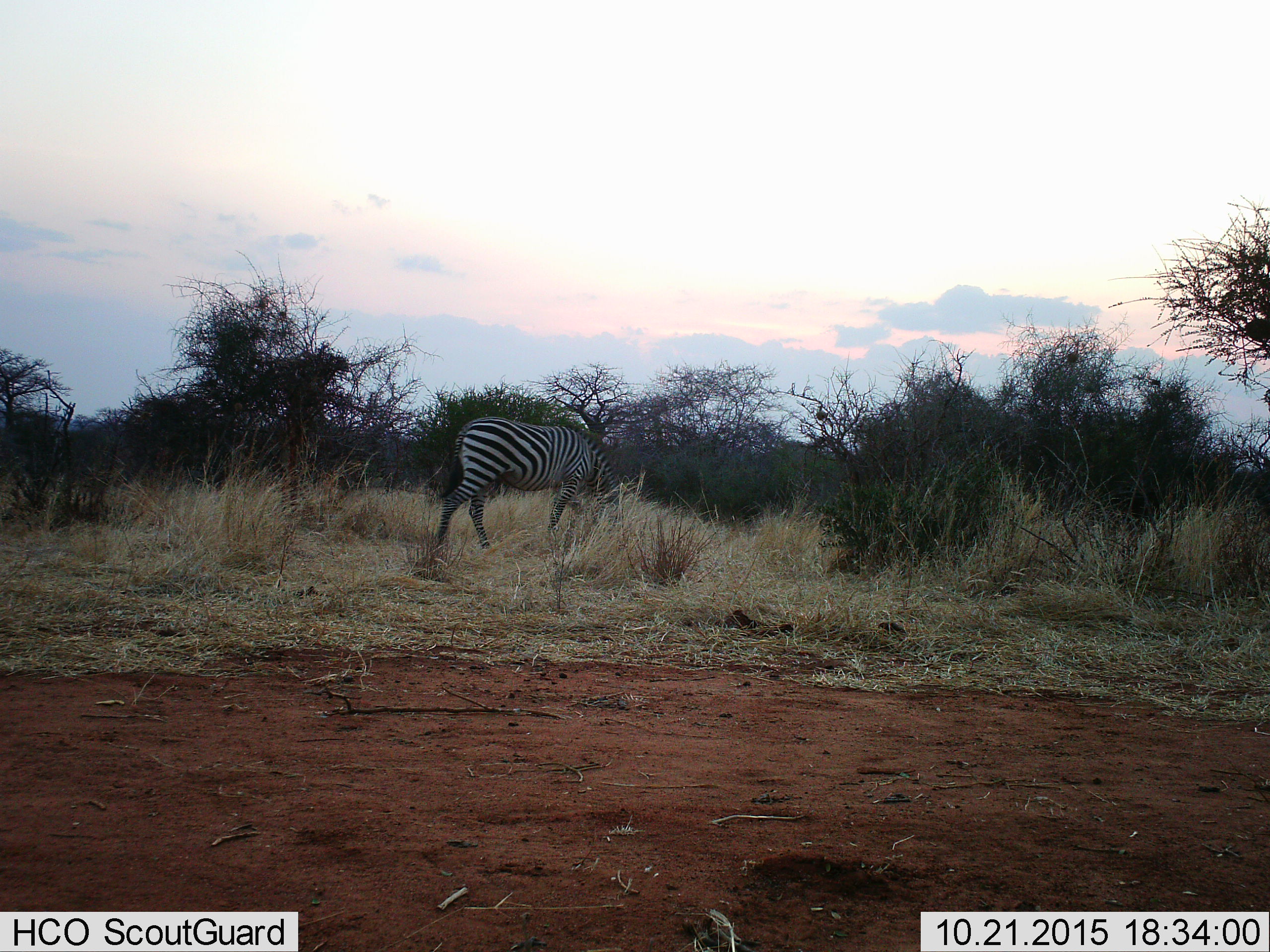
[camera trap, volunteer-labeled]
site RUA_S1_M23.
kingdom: Animalia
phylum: Chordata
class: Mammalia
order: Perissodactyla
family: Equidae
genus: Equus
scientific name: Equus quagga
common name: plains zebra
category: zebraplains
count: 1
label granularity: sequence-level